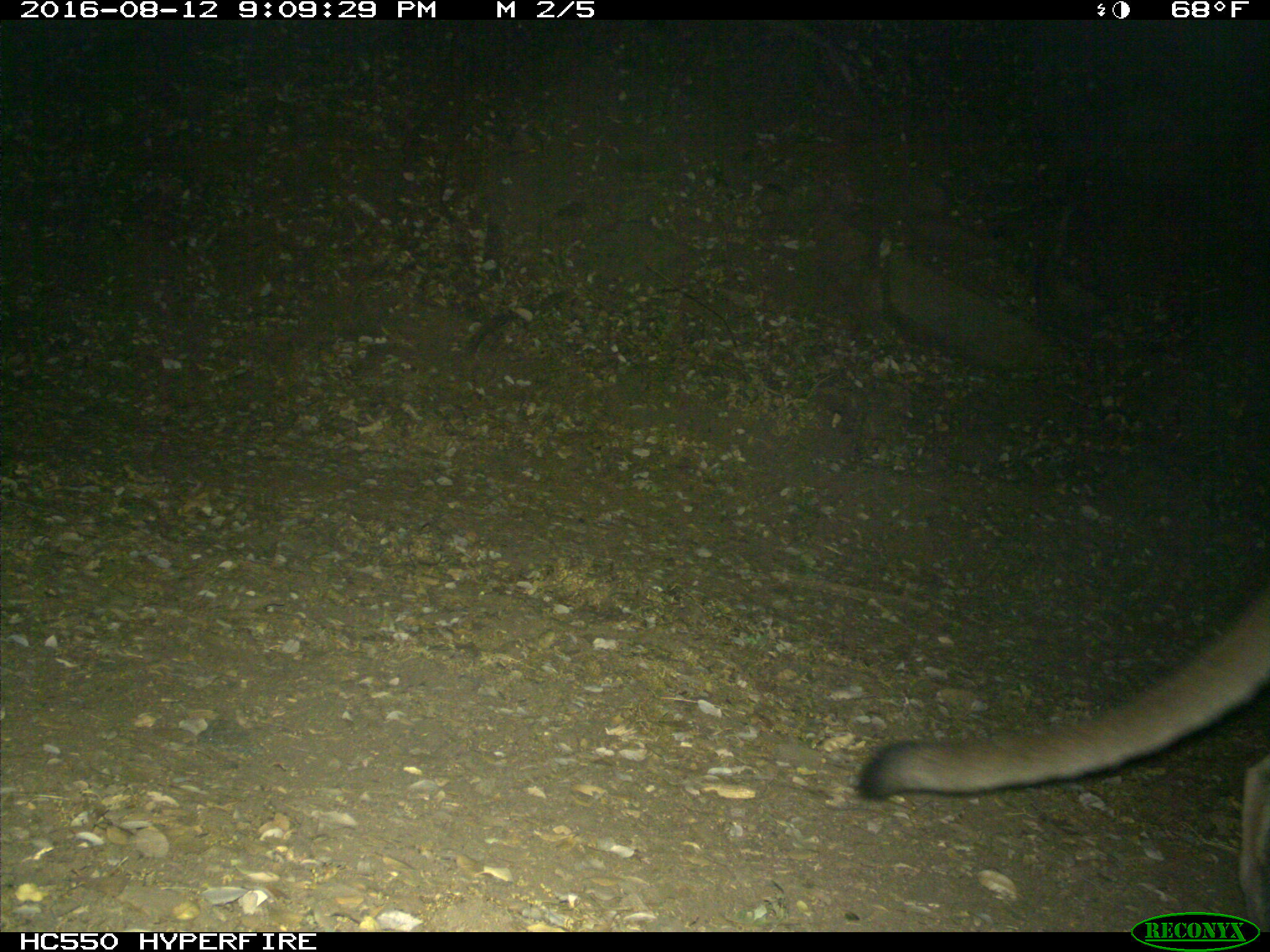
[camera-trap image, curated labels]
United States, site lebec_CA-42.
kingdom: Animalia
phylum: Chordata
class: Mammalia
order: Carnivora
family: Felidae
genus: Puma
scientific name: Puma concolor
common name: mountain lion